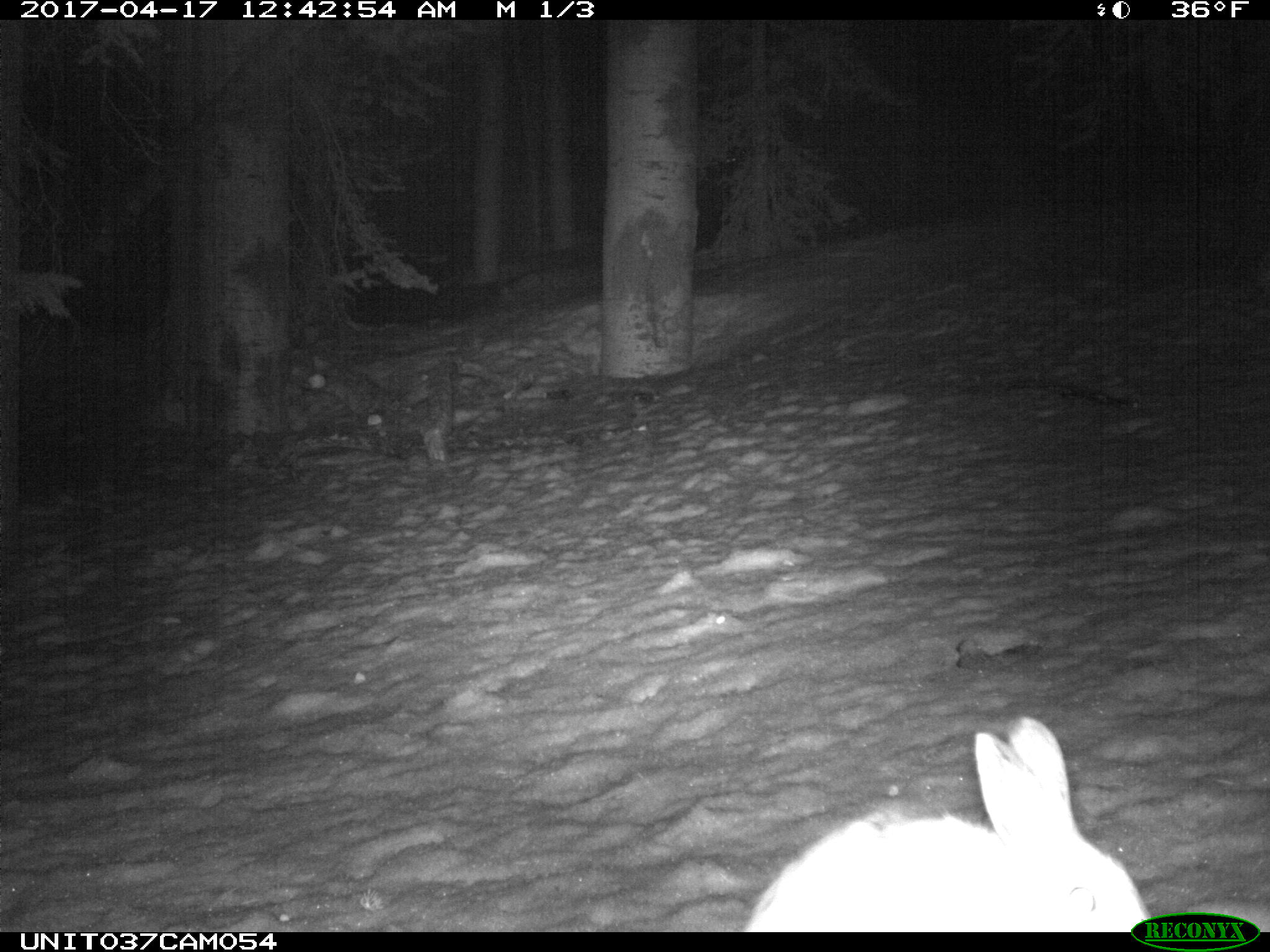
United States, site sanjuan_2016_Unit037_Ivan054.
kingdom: Animalia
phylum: Chordata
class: Mammalia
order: Lagomorpha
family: Leporidae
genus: Lepus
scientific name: Lepus americanus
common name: snowshoe hare